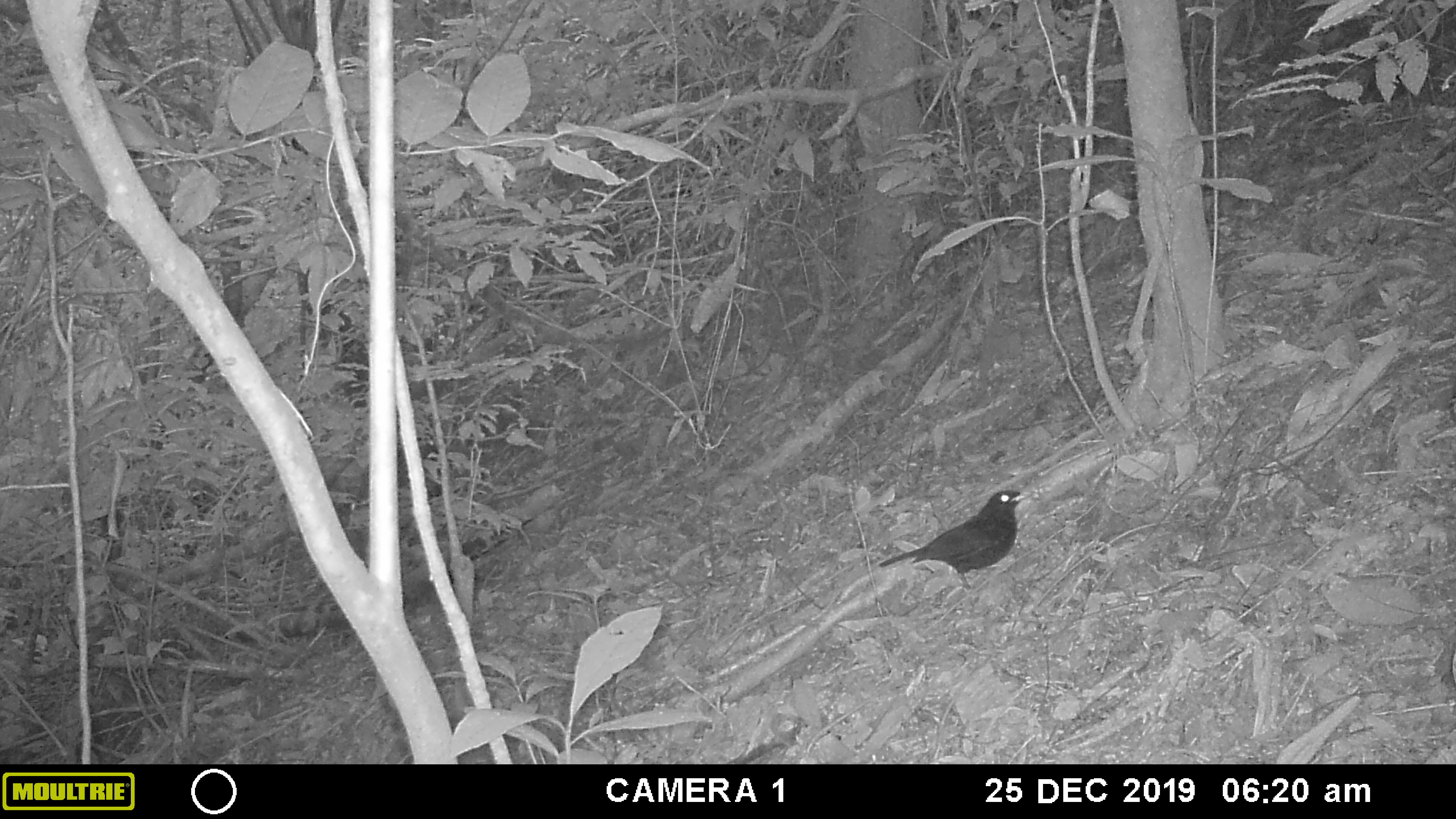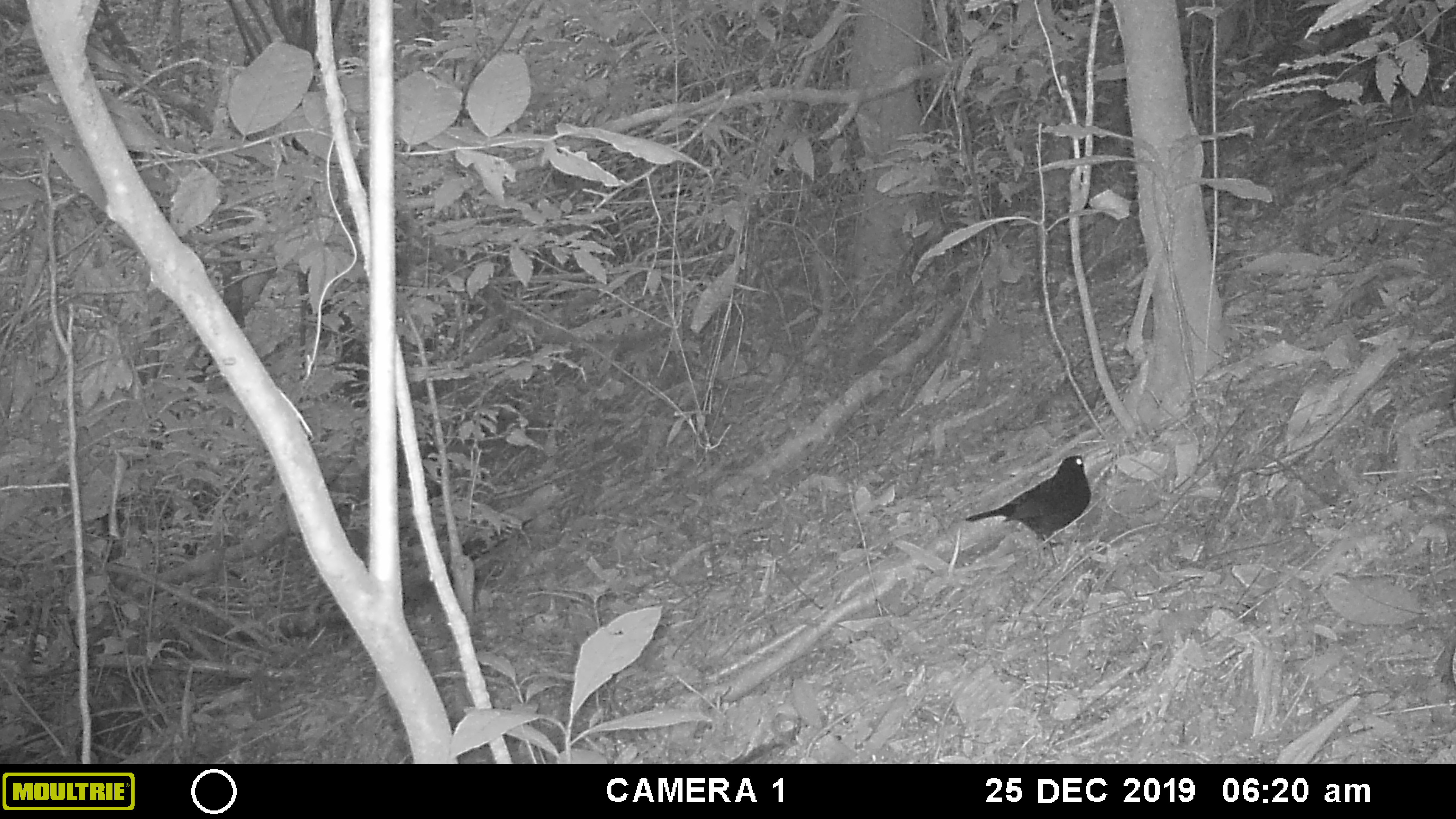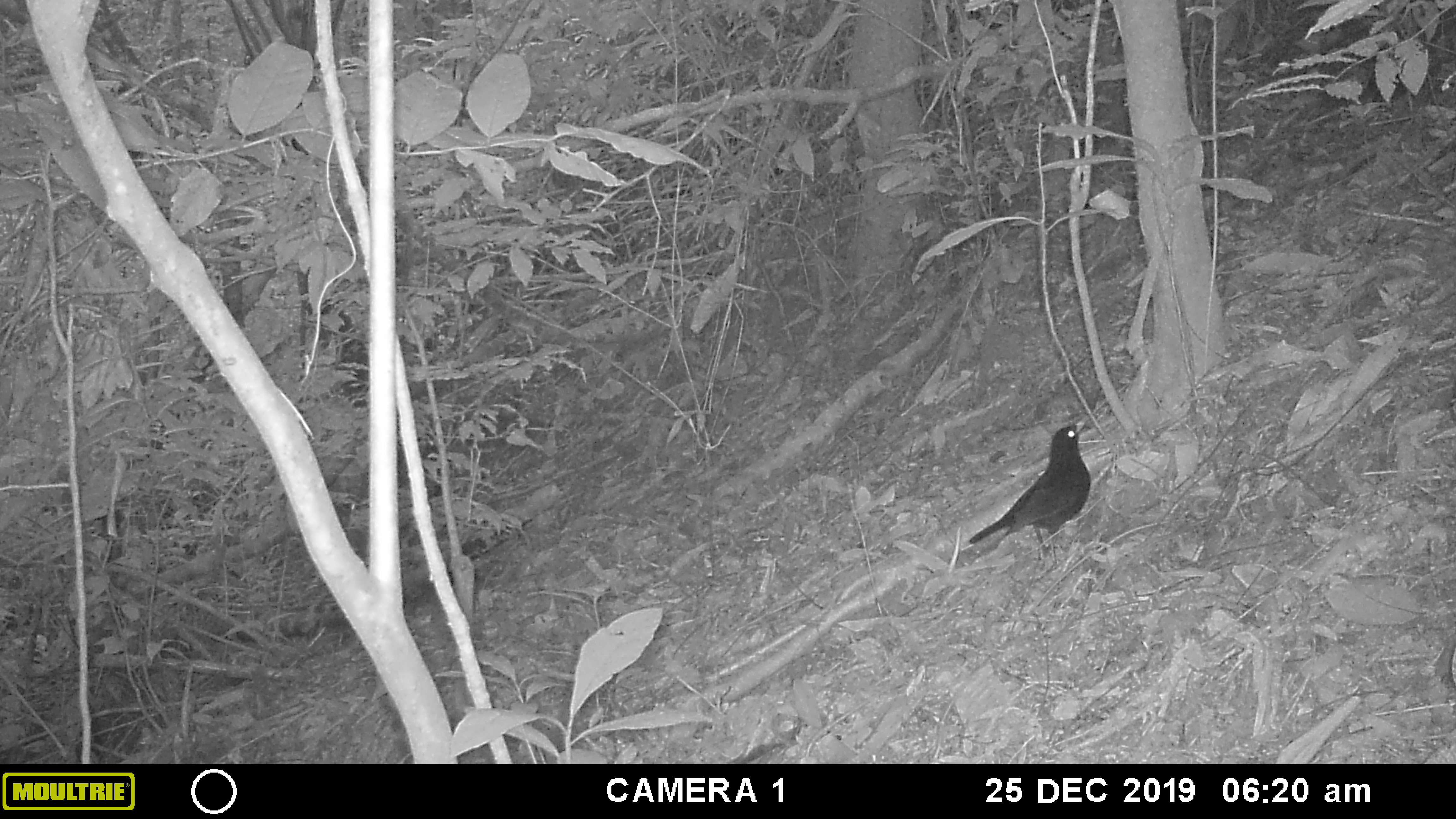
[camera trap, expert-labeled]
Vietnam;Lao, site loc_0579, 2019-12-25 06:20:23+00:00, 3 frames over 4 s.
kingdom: Animalia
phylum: Chordata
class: Aves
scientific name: Aves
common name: bird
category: unidentified bird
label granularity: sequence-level